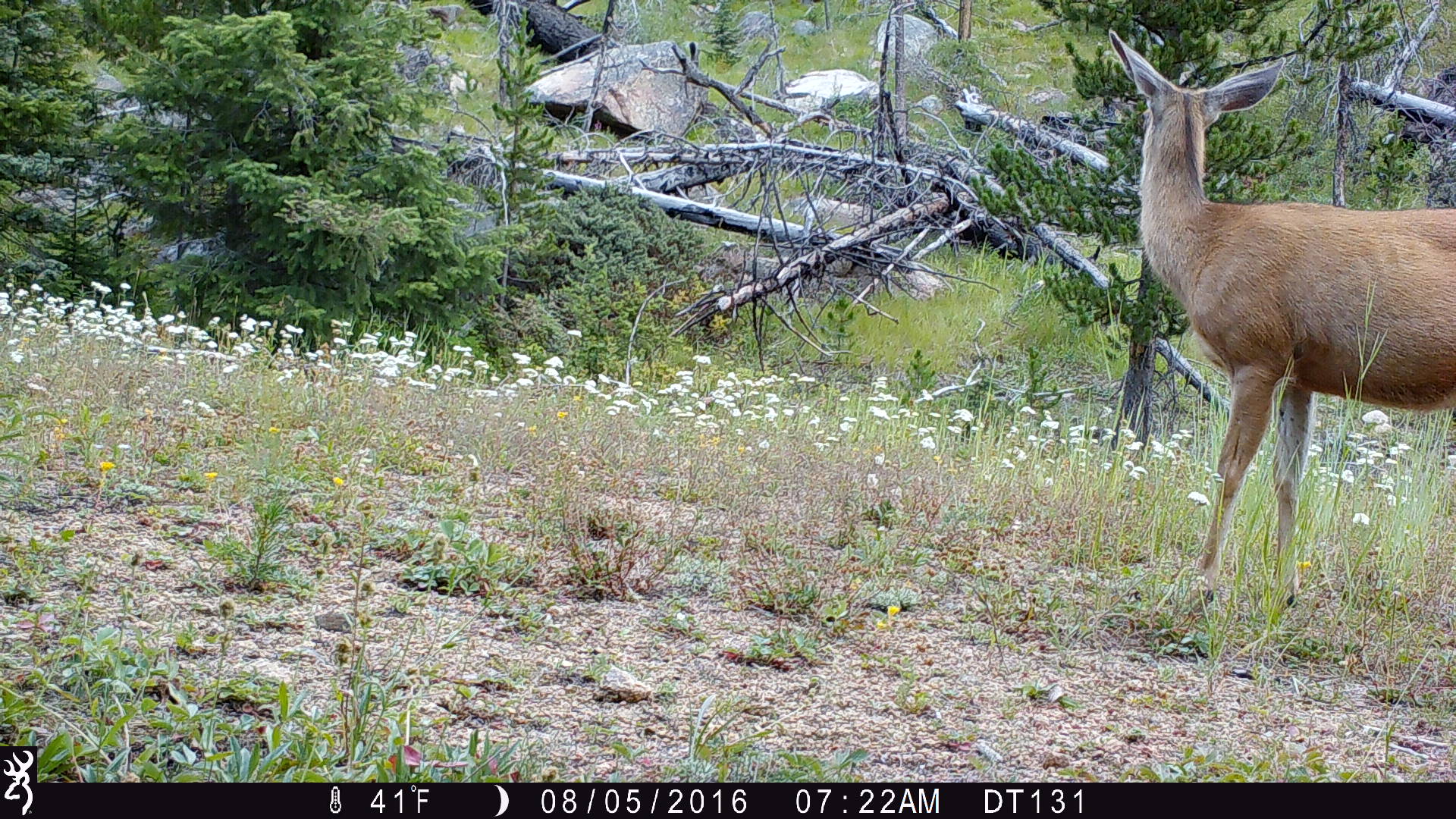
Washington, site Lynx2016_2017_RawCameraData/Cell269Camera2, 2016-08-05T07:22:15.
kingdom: Animalia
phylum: Chordata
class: Mammalia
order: Artiodactyla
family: Cervidae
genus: Odocoileus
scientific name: Odocoileus hemionus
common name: mule deer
Odocoileus hemionus (mule deer). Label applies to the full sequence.